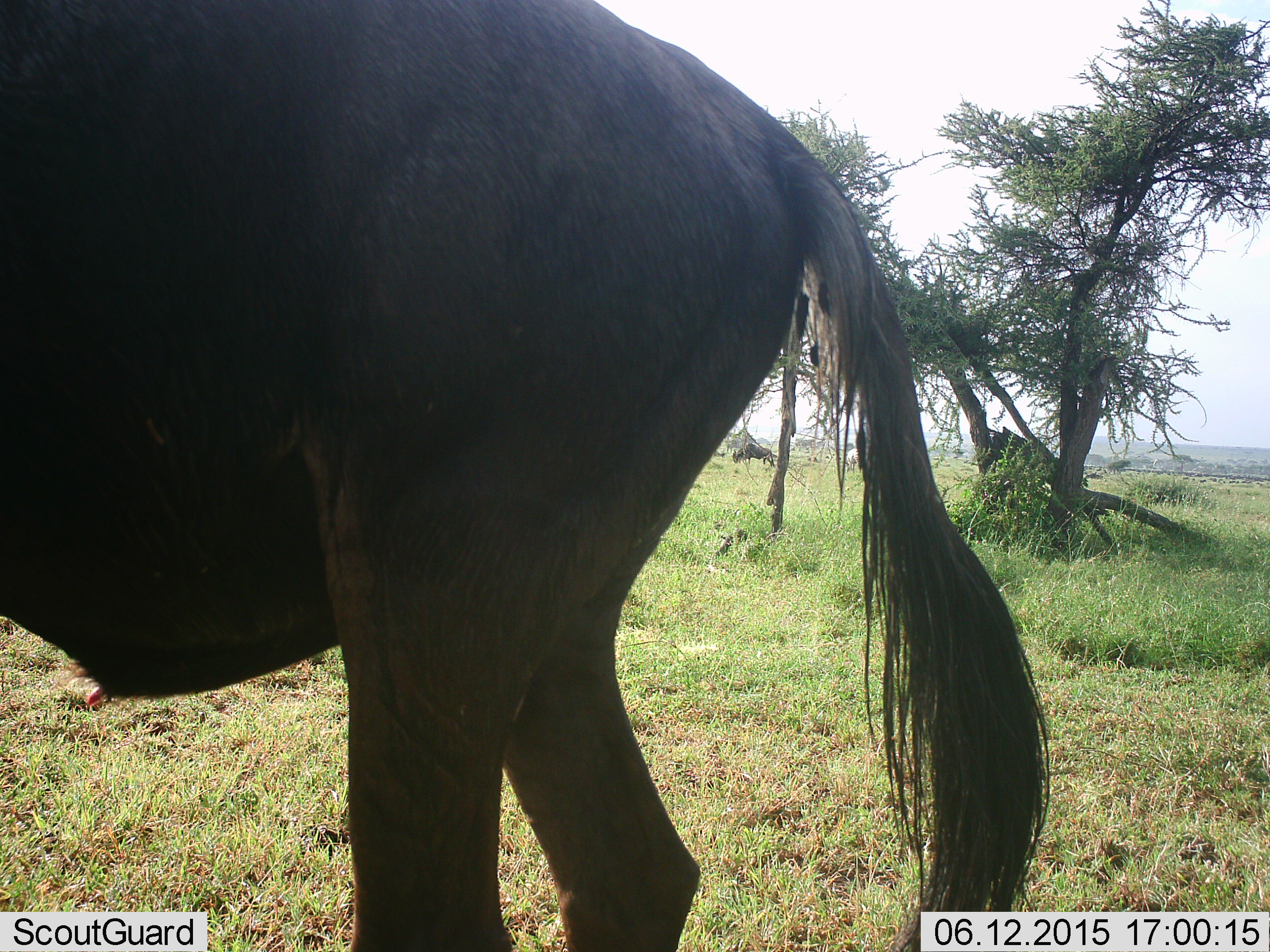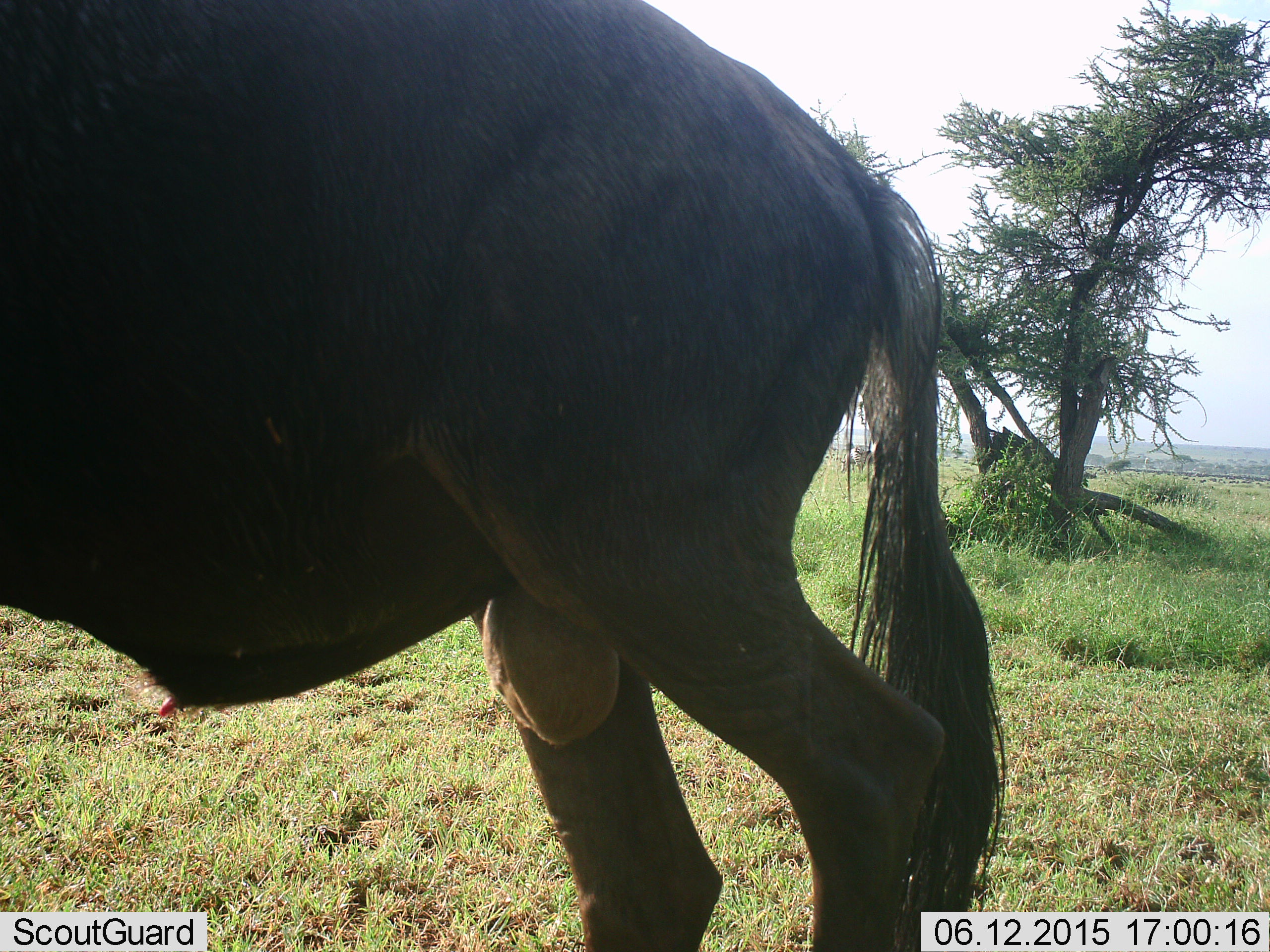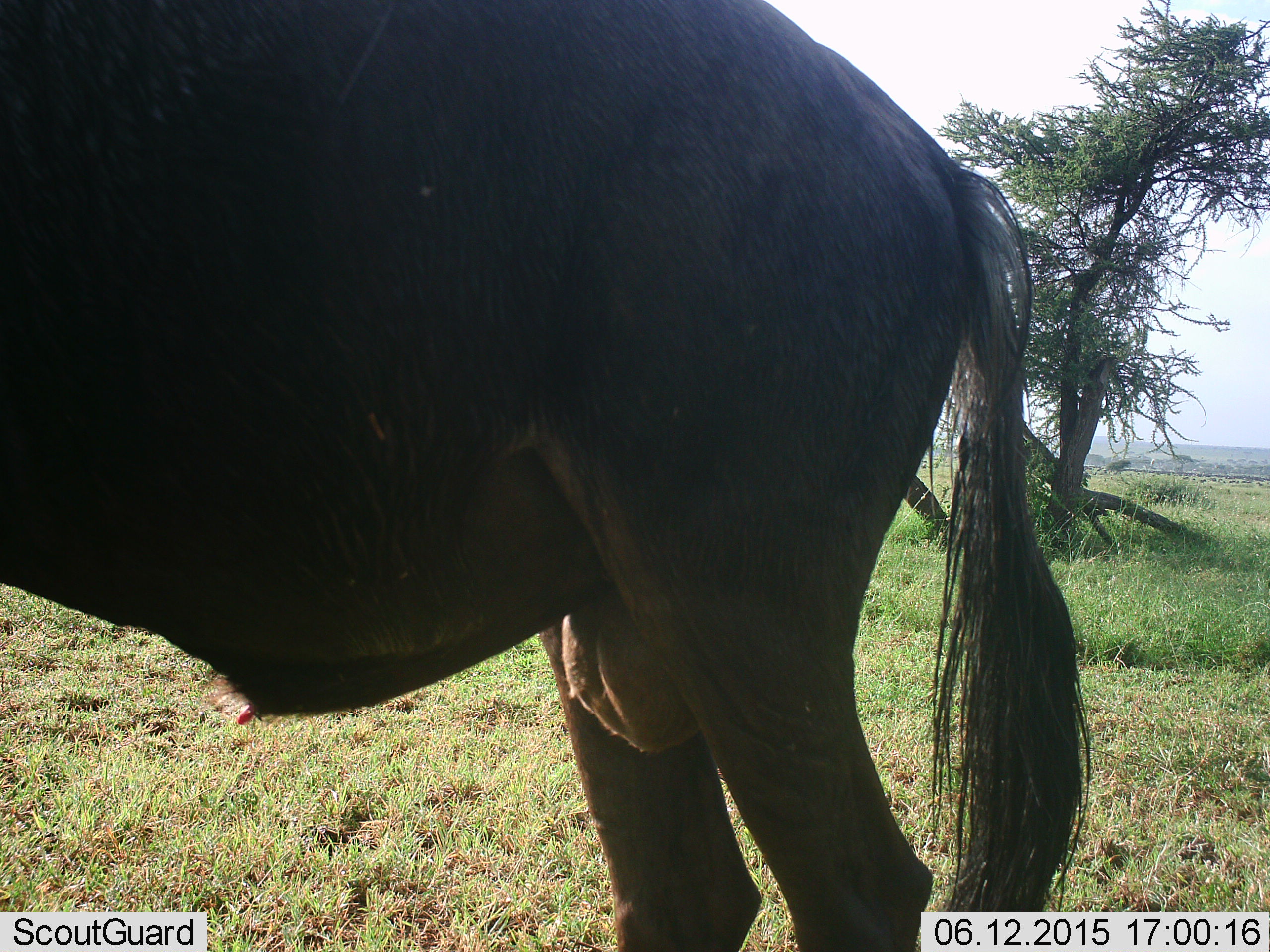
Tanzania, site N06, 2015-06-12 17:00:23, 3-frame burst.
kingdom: Animalia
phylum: Chordata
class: Mammalia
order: Artiodactyla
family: Bovidae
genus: Connochaetes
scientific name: Connochaetes taurinus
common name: blue wildebeest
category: wildebeest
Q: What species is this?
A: Wildebeest (blue wildebeest) (Connochaetes taurinus).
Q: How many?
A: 1.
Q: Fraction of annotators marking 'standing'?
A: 30%.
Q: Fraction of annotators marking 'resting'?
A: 0%.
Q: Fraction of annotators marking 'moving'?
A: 80%.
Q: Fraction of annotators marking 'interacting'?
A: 0%.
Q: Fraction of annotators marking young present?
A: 10%.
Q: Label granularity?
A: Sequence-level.